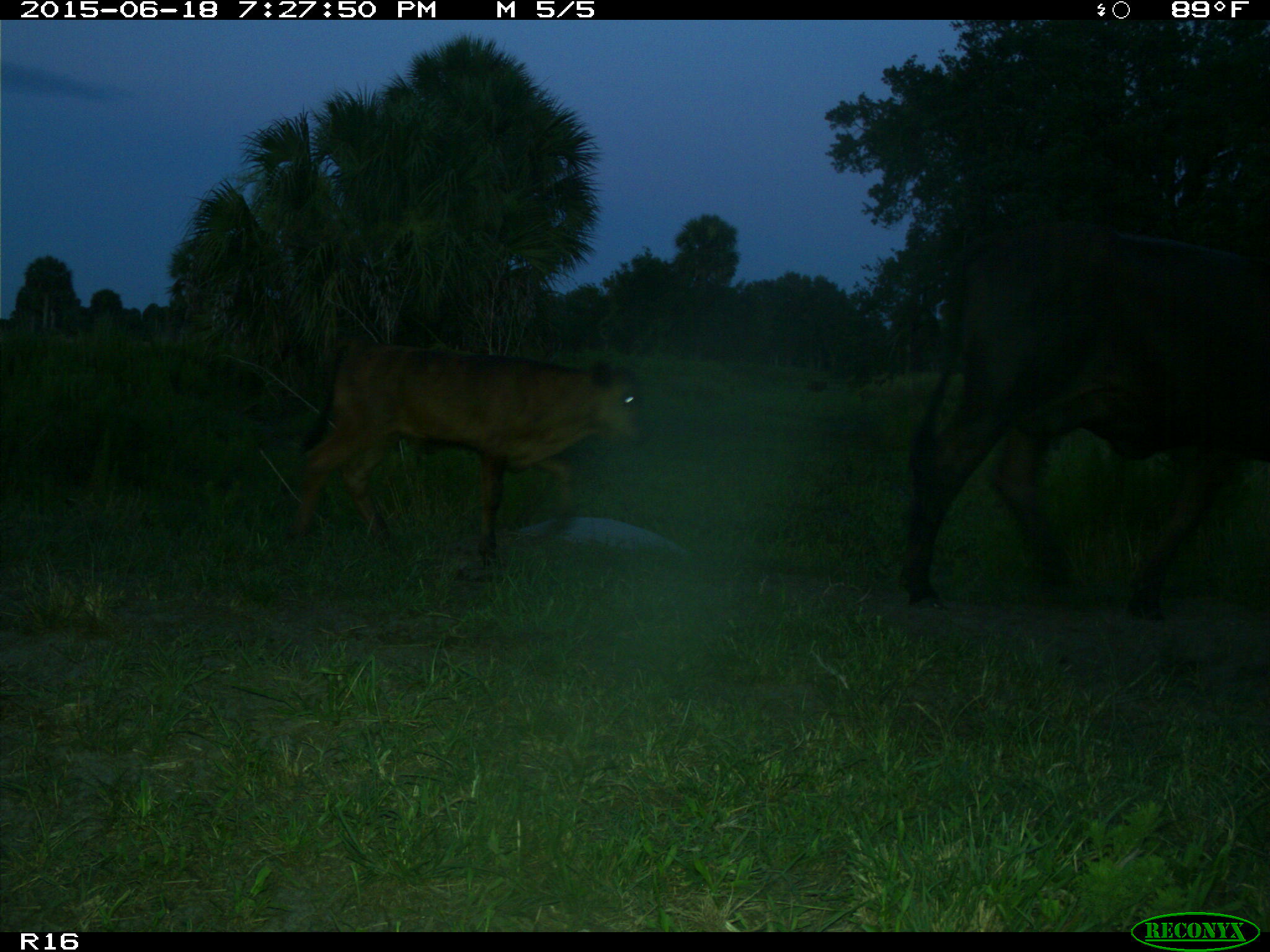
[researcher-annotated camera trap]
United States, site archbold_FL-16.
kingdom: Animalia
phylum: Chordata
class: Mammalia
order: Artiodactyla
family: Bovidae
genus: Bos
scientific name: Bos taurus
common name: domestic cow